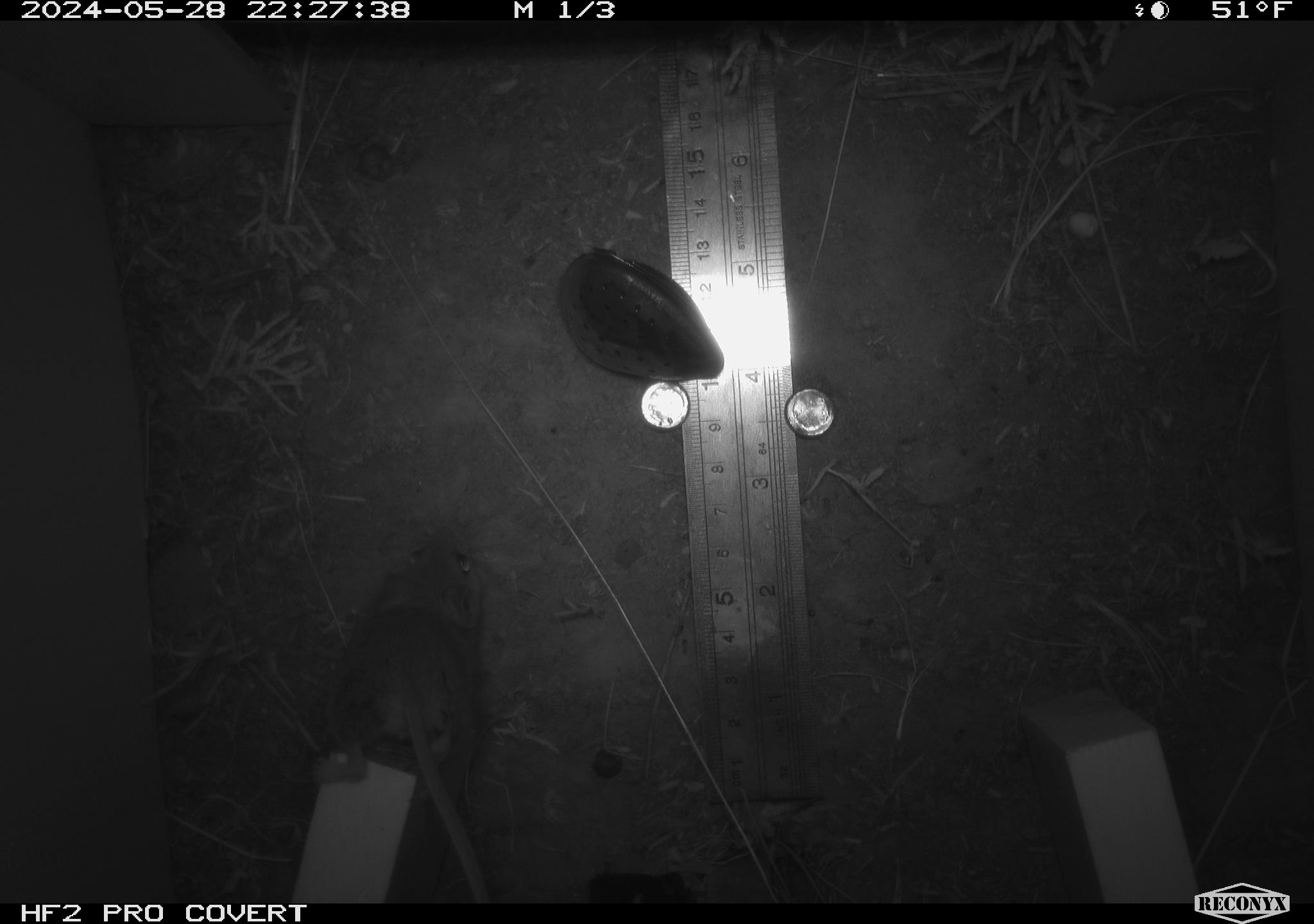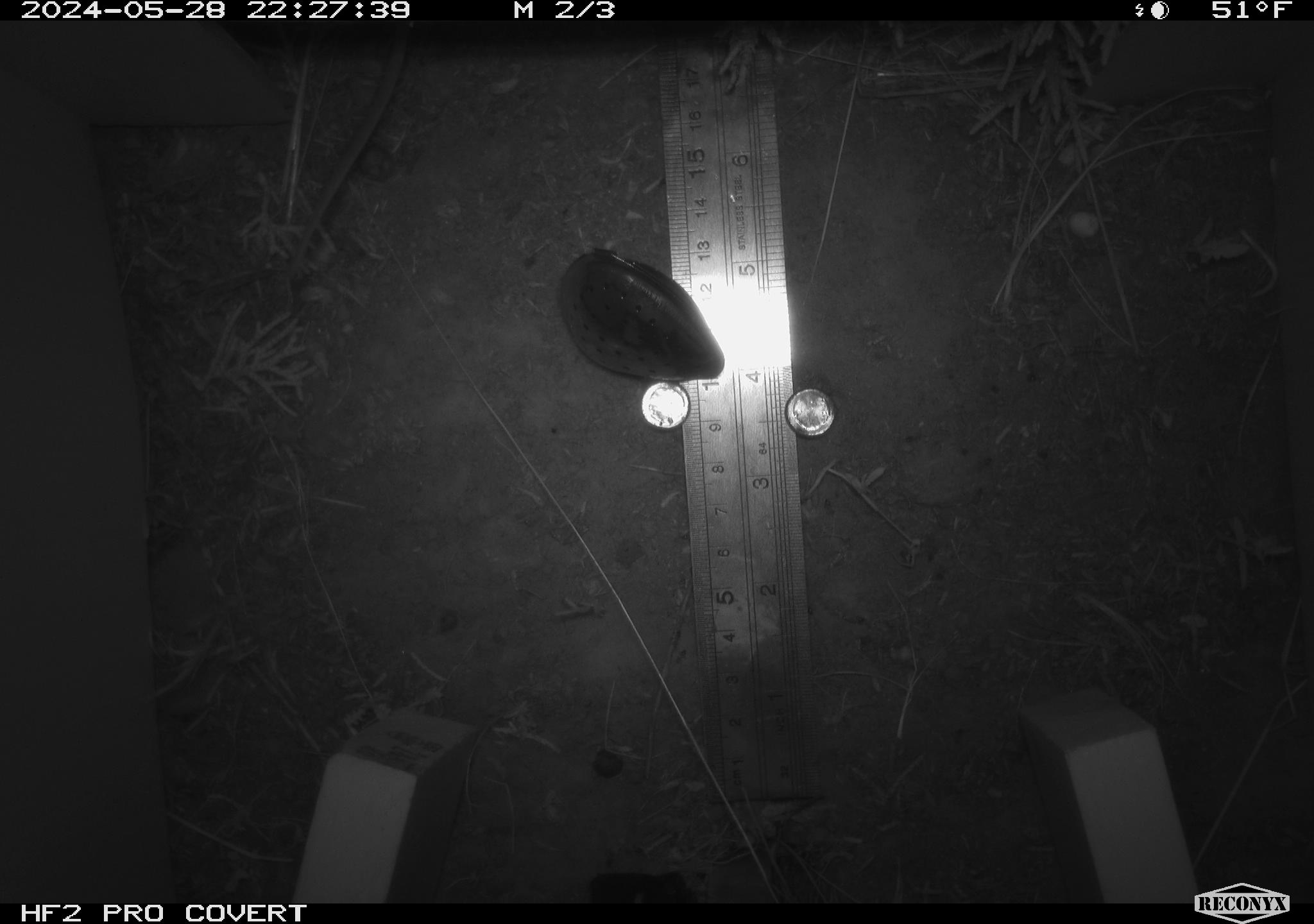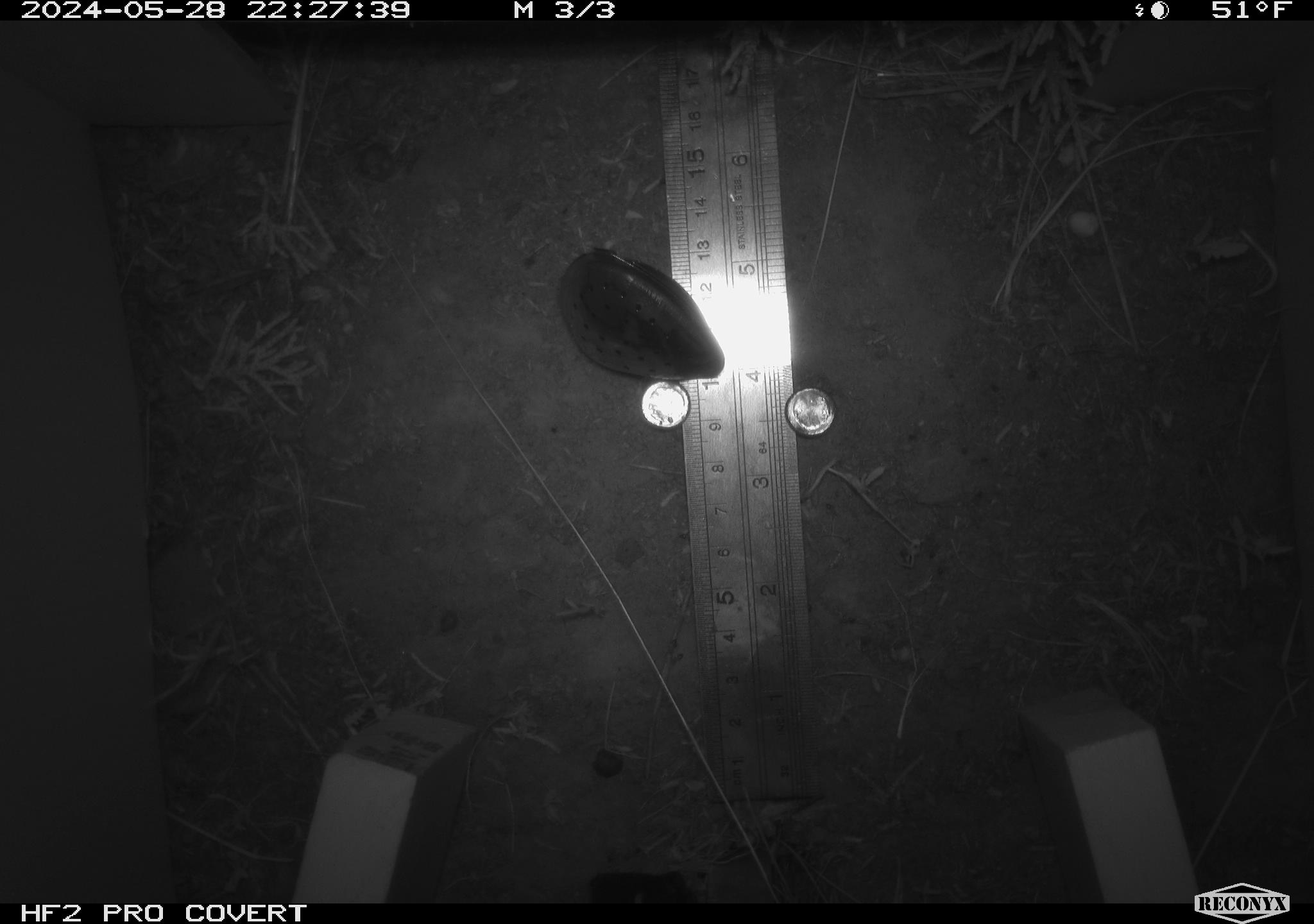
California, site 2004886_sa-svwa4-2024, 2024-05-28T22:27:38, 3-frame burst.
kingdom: Animalia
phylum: Chordata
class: Mammalia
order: Rodentia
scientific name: Rodentia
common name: mouse species